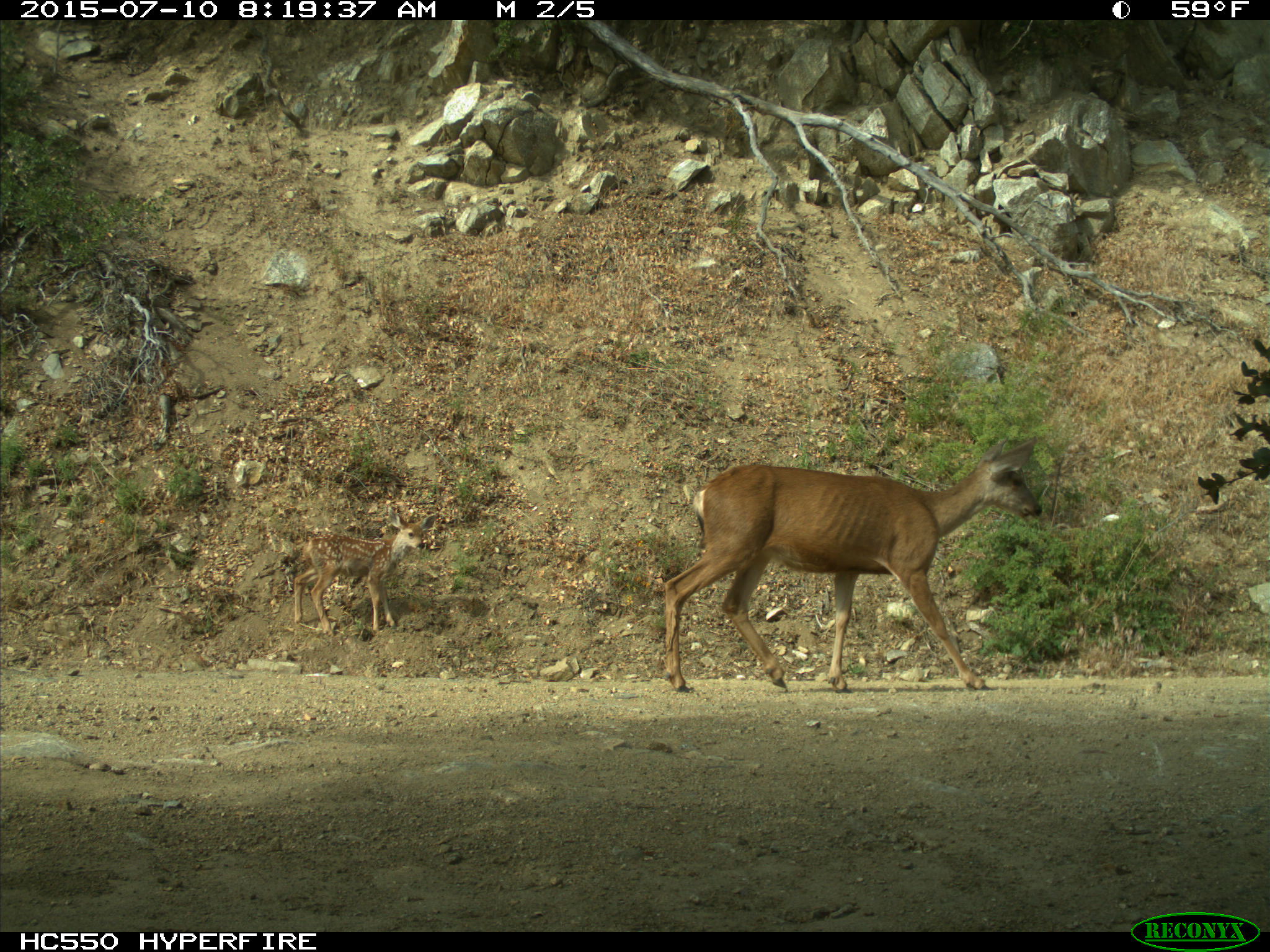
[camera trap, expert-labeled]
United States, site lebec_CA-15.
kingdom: Animalia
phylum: Chordata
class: Mammalia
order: Artiodactyla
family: Cervidae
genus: Odocoileus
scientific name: Odocoileus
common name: deer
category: unidentified deer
Unidentified deer (deer) (Odocoileus).